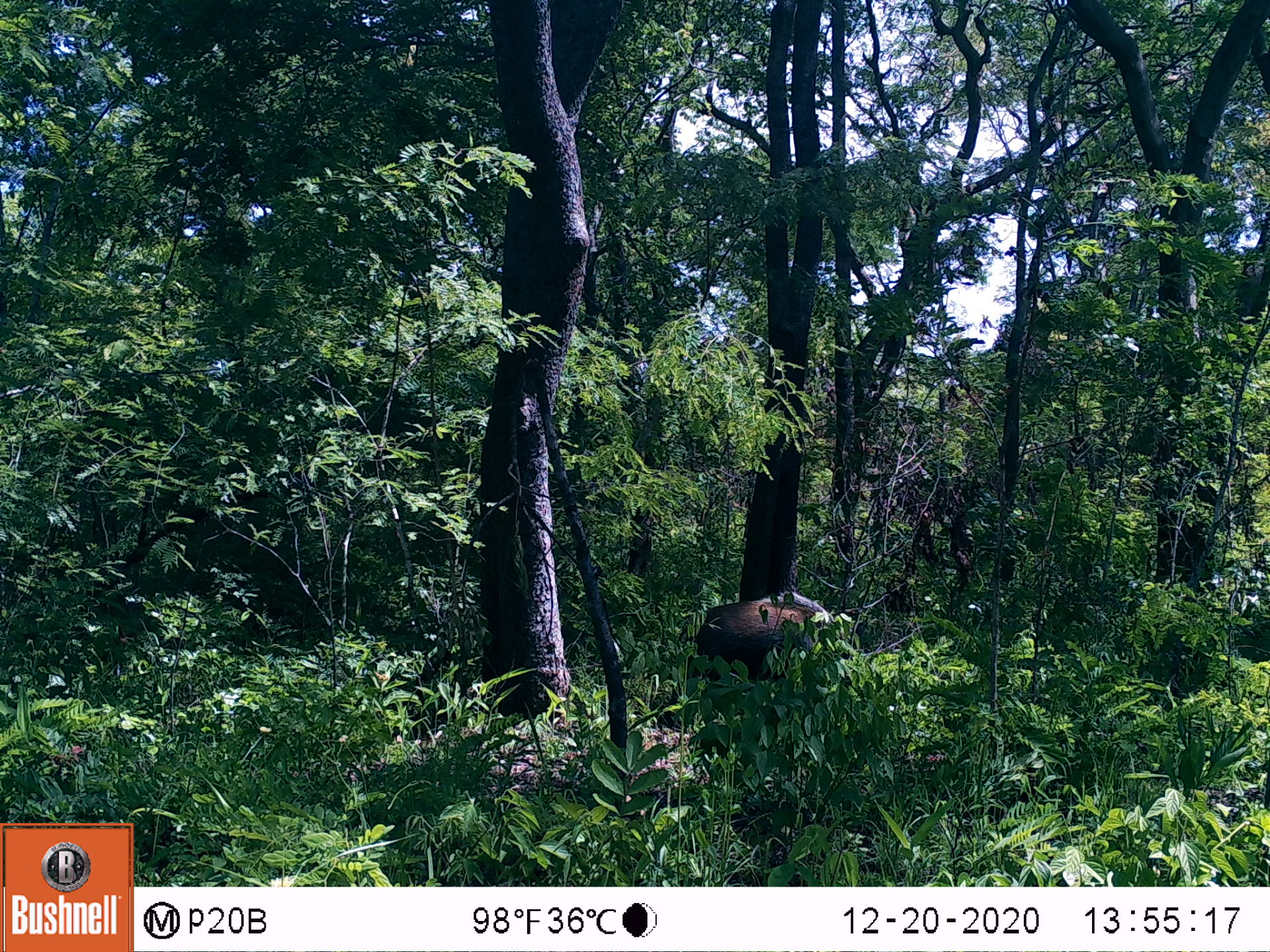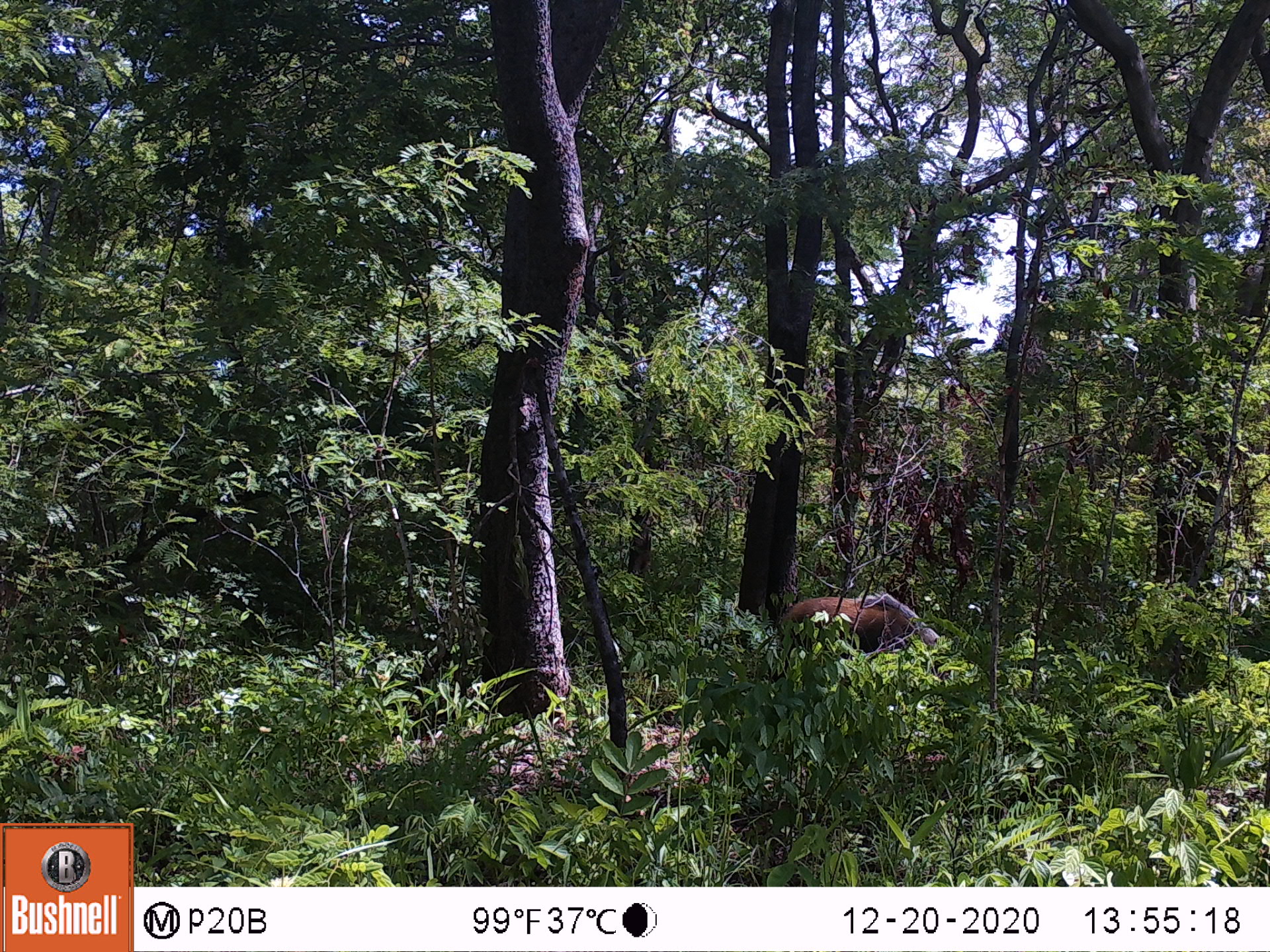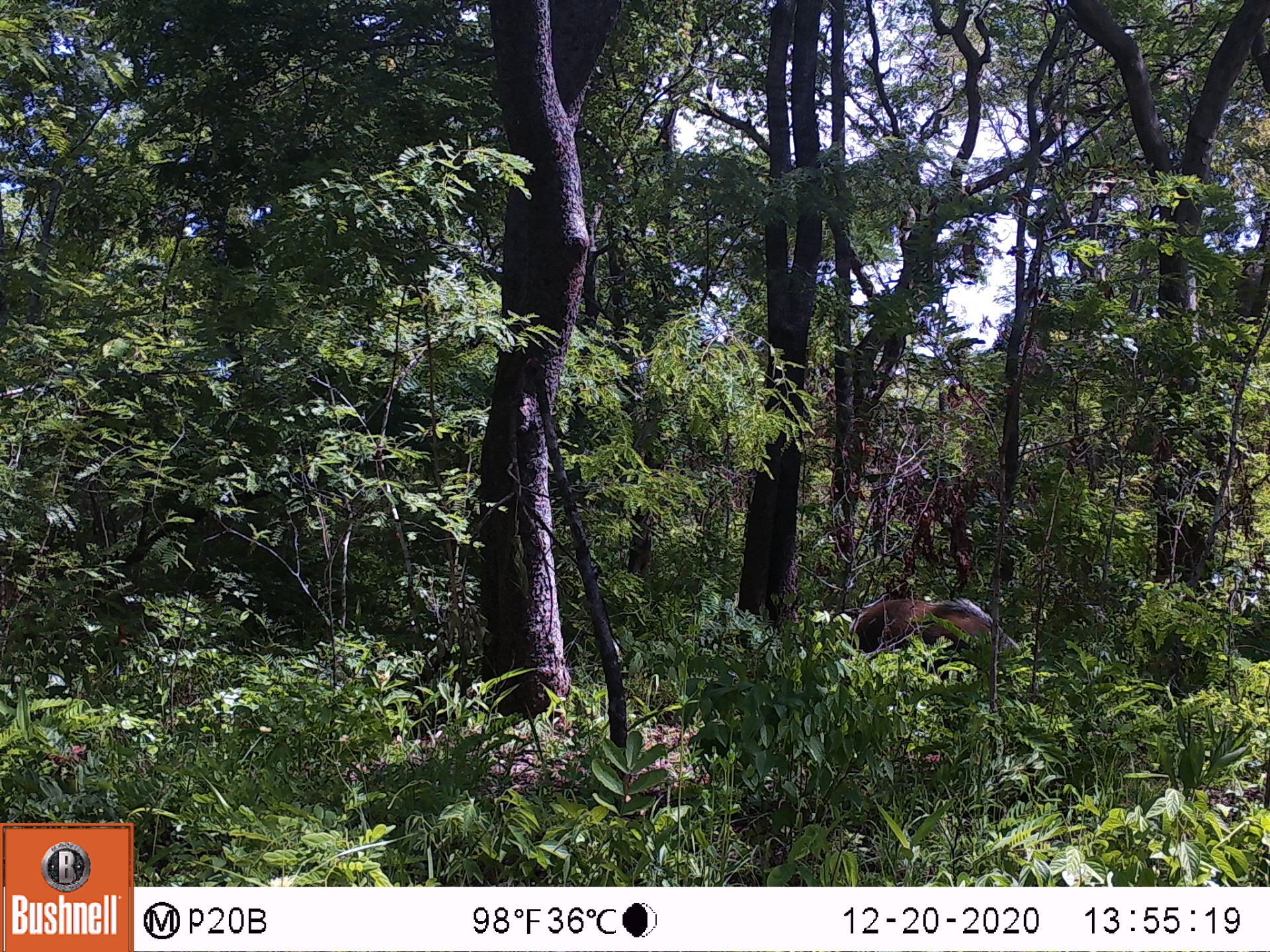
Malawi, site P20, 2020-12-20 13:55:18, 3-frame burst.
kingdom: Animalia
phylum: Chordata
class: Mammalia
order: Artiodactyla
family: Suidae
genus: Potamochoerus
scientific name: Potamochoerus larvatus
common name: bushpig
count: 1